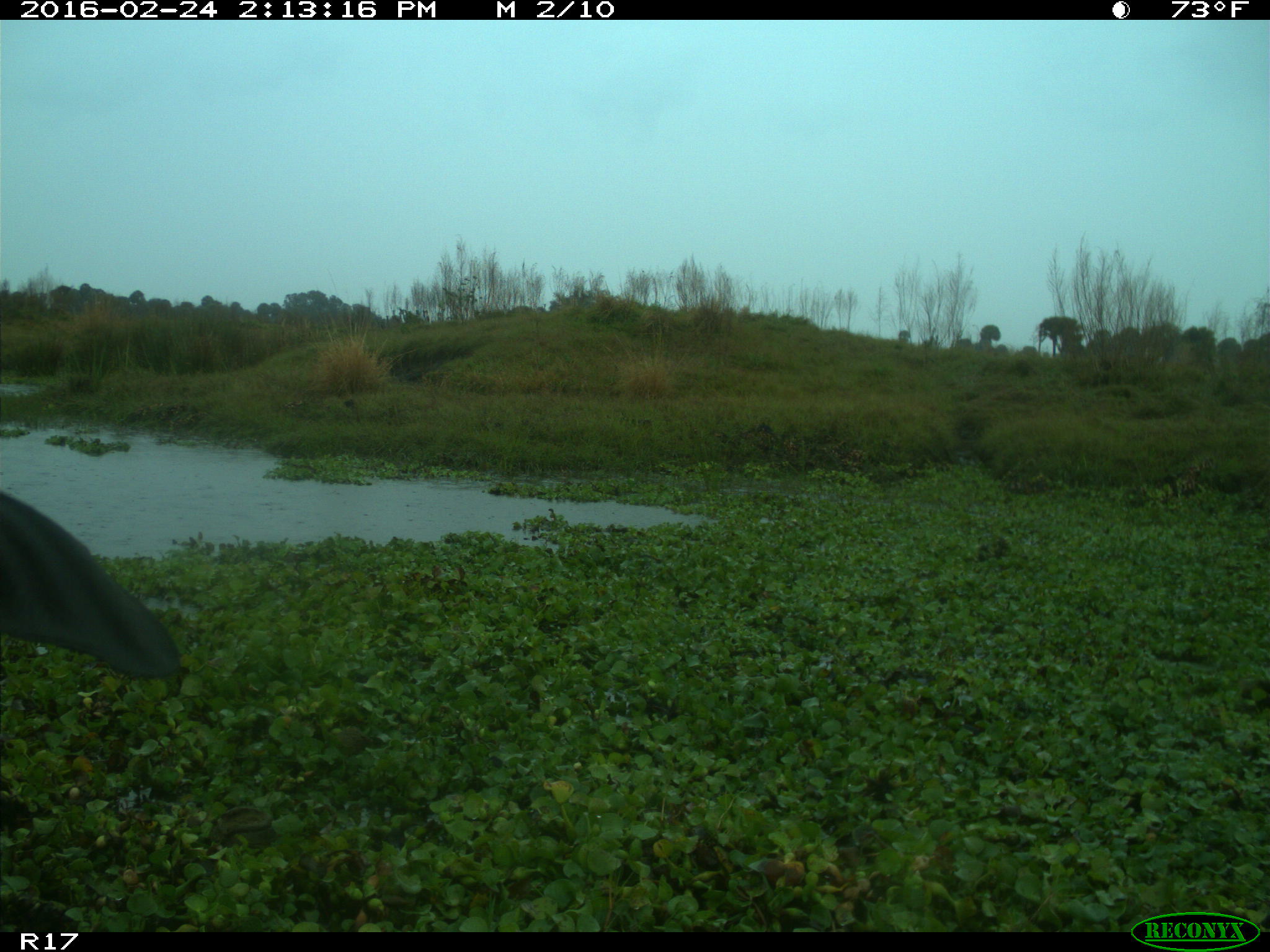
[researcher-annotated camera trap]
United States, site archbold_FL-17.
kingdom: Animalia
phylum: Chordata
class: Mammalia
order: Artiodactyla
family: Bovidae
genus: Bos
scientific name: Bos taurus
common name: domestic cow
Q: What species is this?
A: Bos taurus (domestic cow).